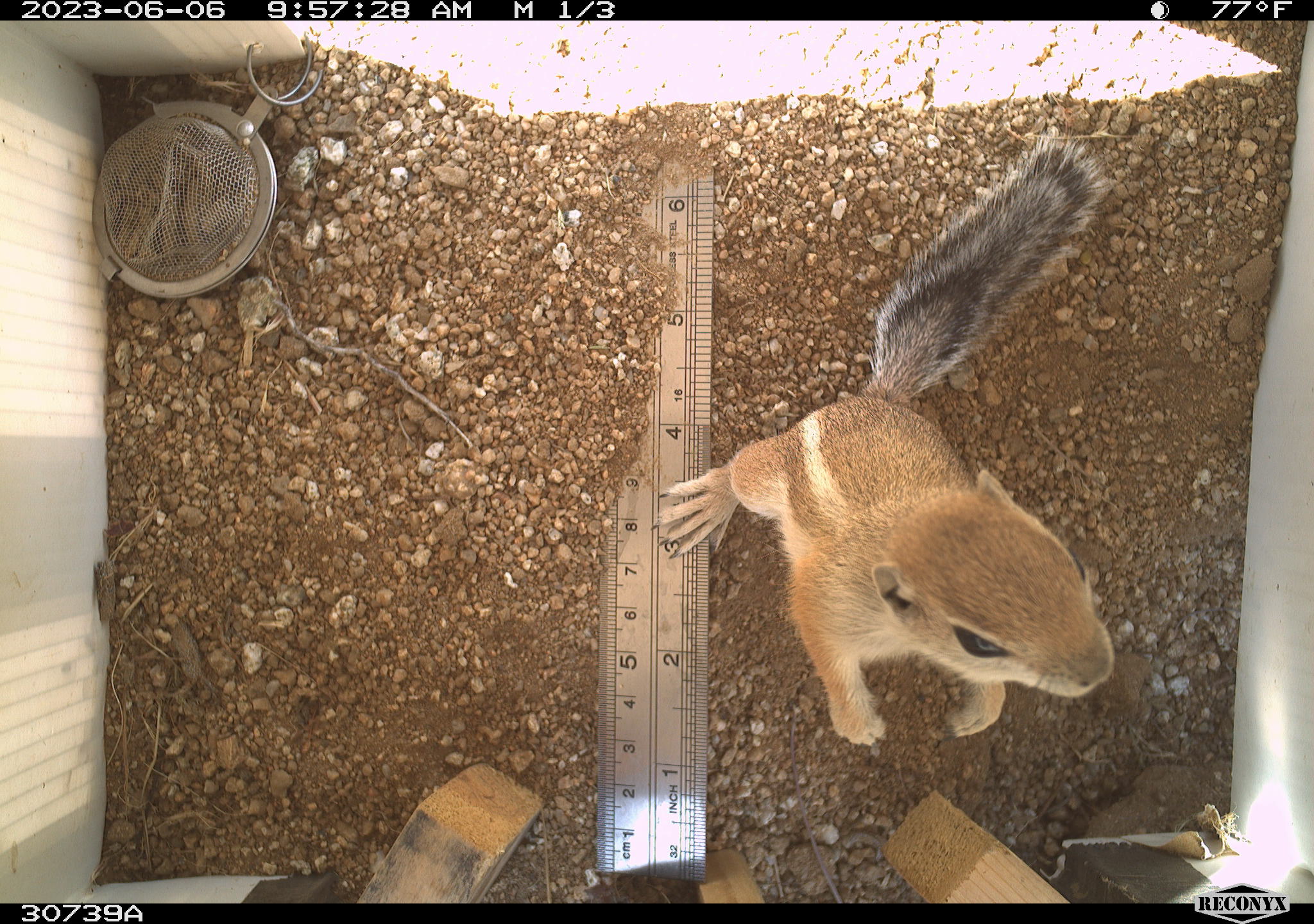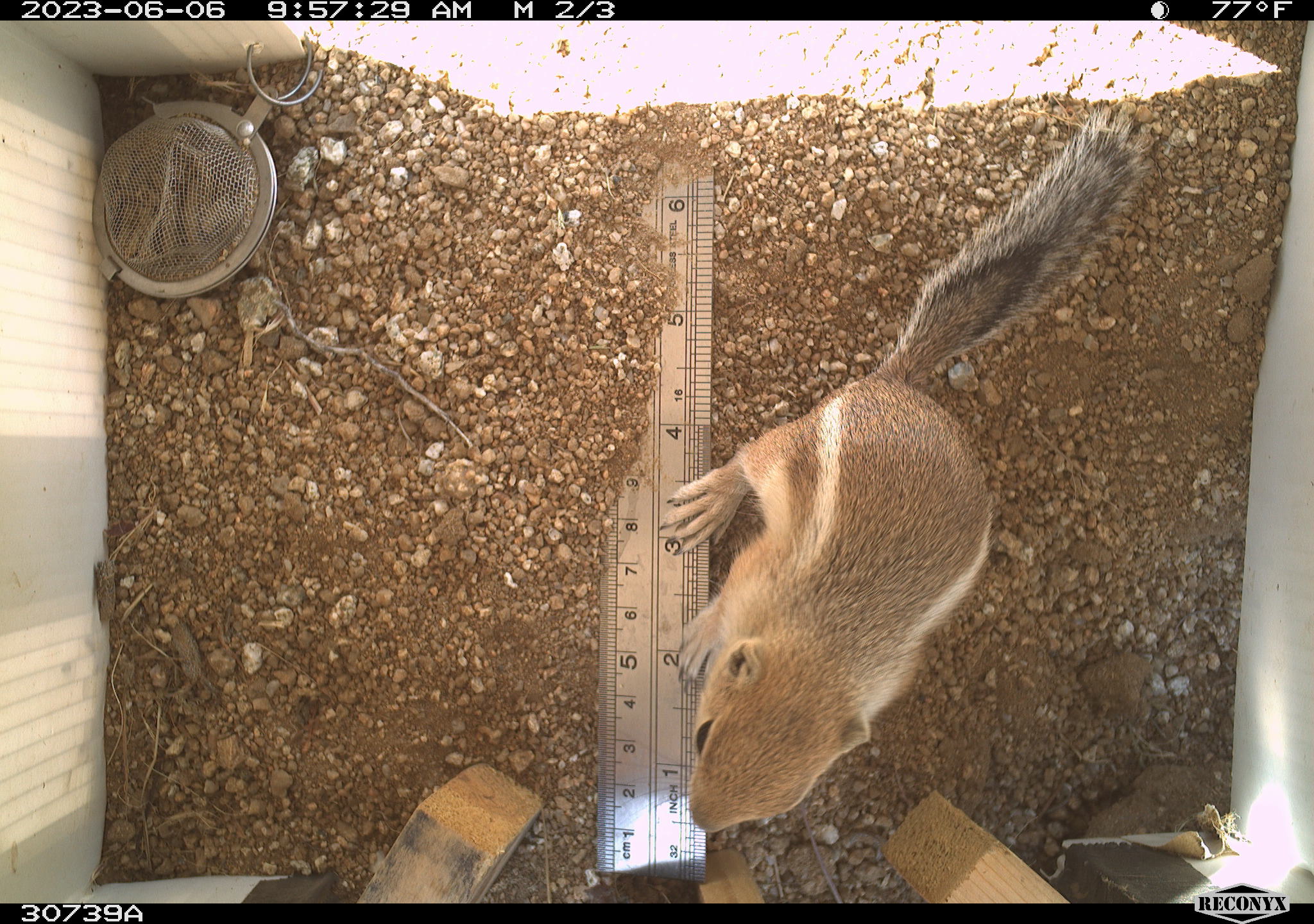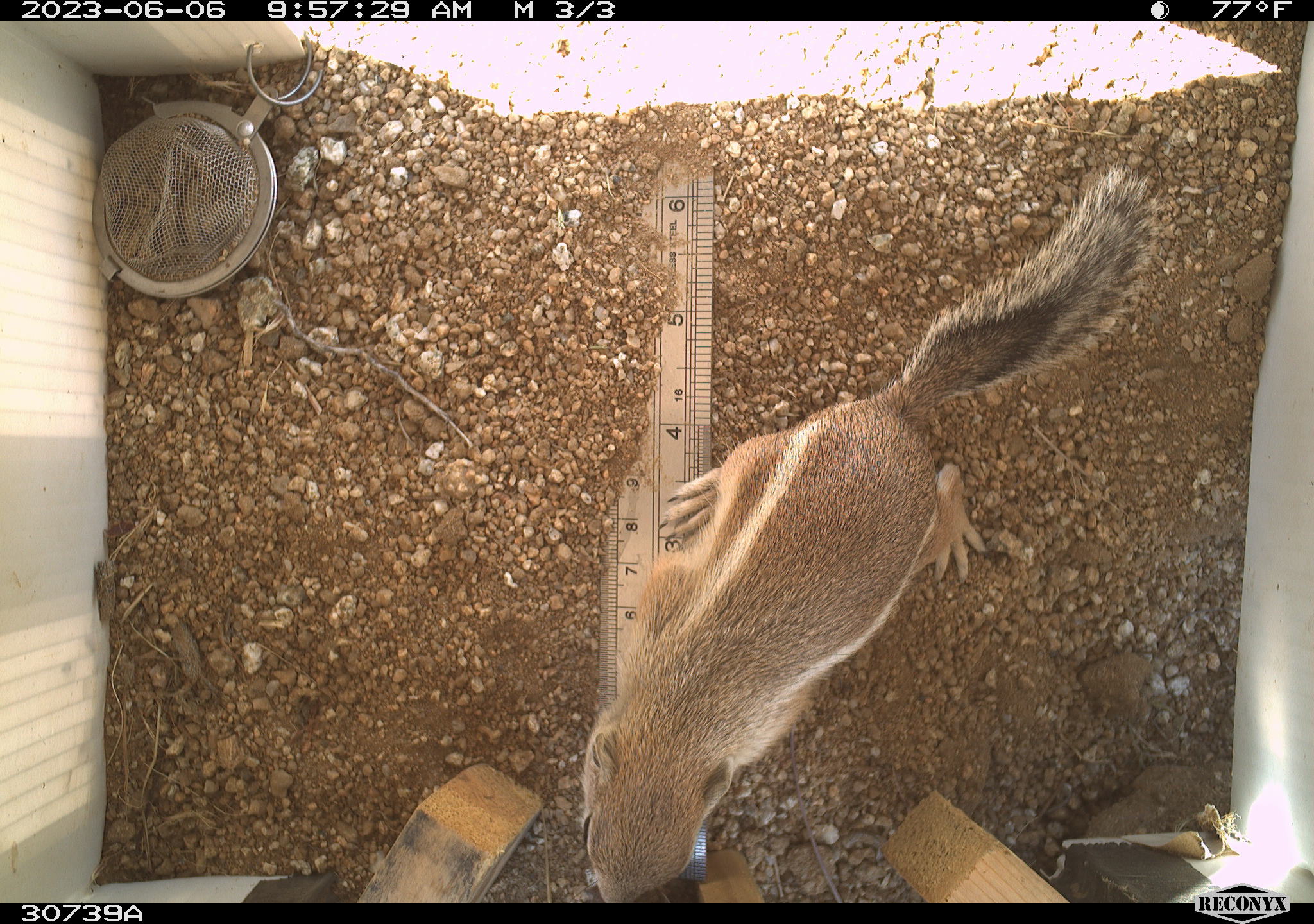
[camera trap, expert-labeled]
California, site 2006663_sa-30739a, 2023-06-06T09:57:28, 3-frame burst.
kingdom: Animalia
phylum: Chordata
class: Mammalia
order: Rodentia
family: Sciuridae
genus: Ammospermophilus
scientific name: Ammospermophilus leucurus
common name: white-tailed antelope squirrel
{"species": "white-tailed antelope squirrel (Ammospermophilus leucurus)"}